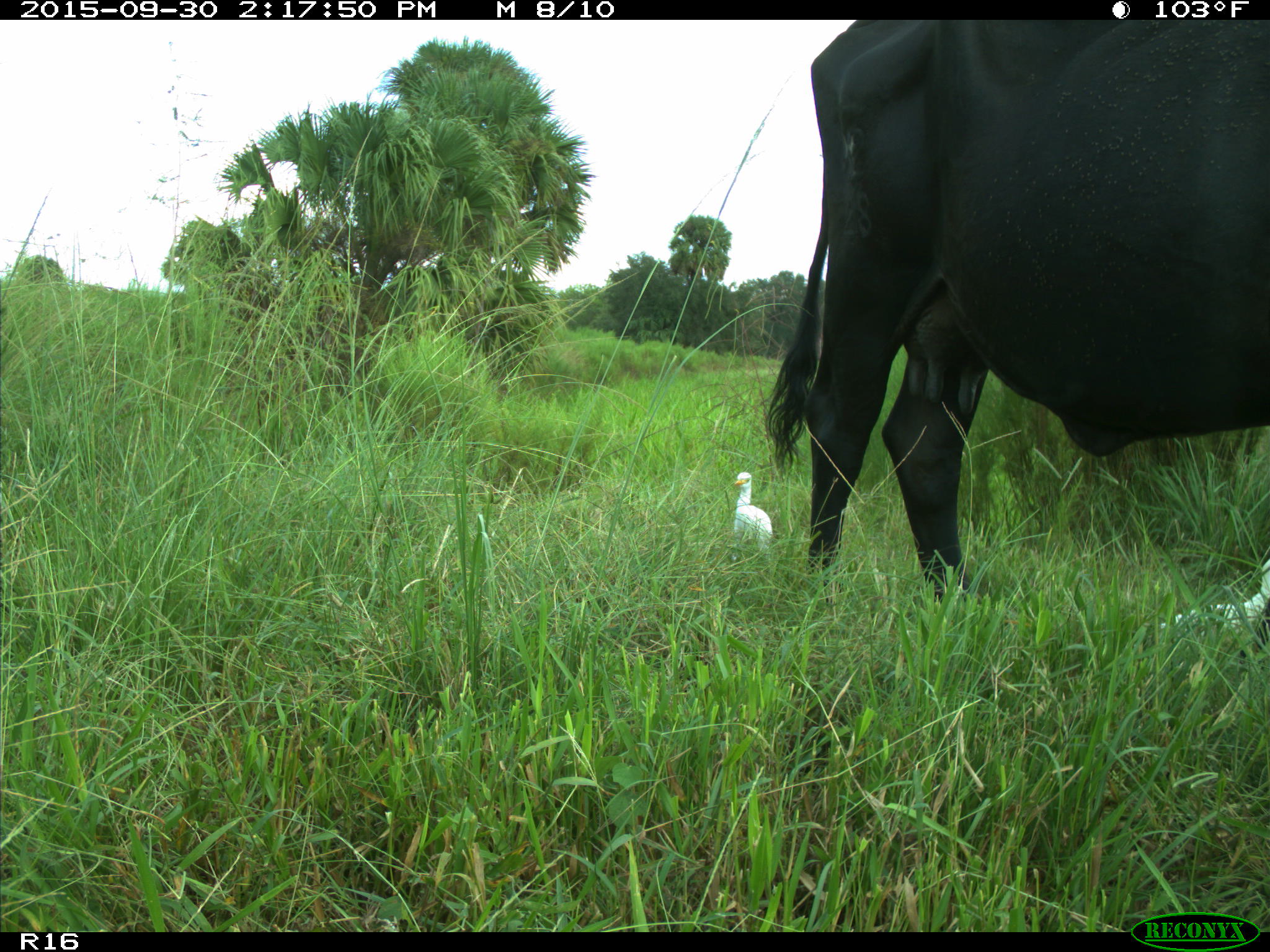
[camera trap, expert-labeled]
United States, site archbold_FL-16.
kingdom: Animalia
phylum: Chordata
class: Mammalia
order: Artiodactyla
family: Bovidae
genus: Bos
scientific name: Bos taurus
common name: domestic cow